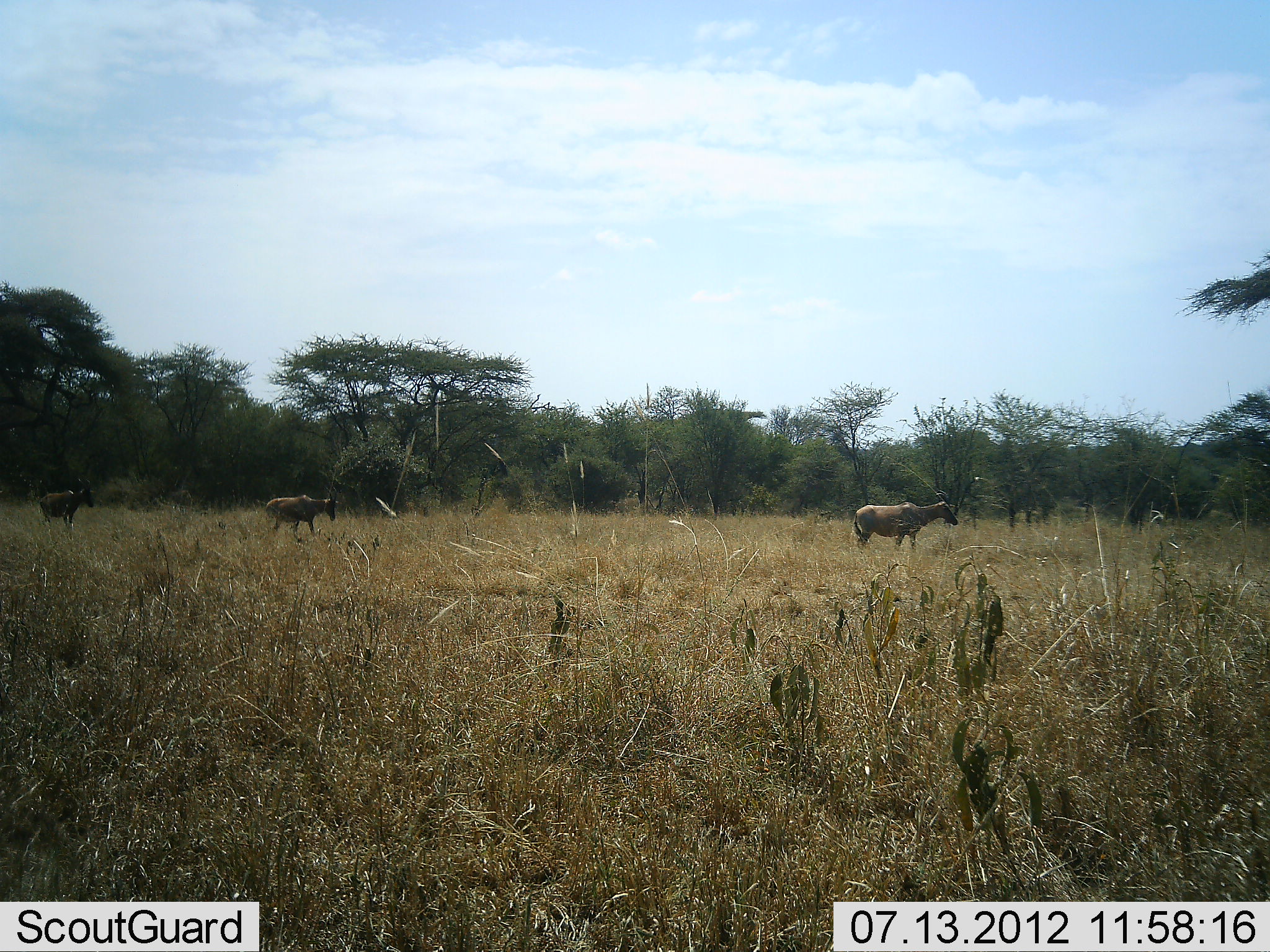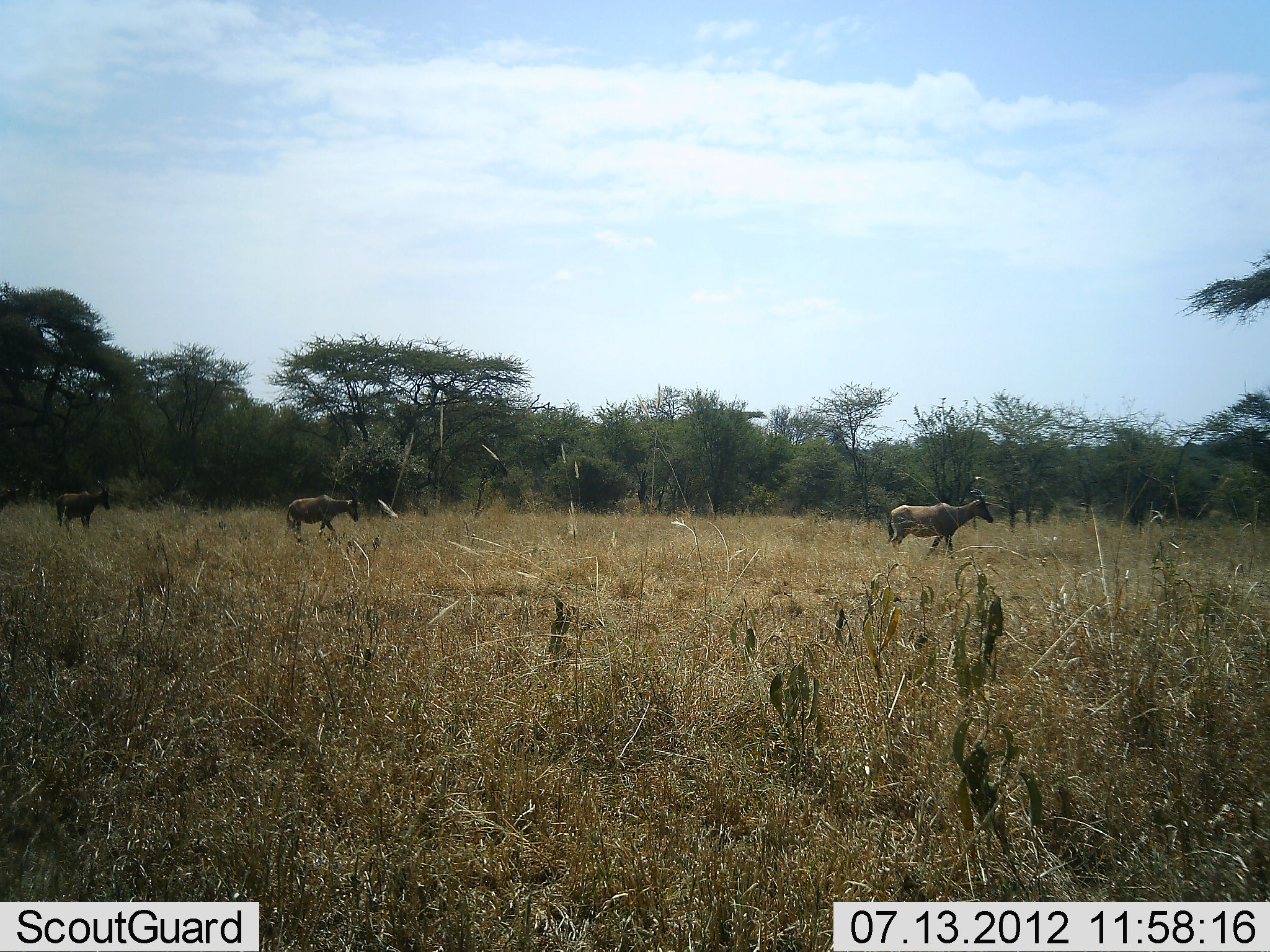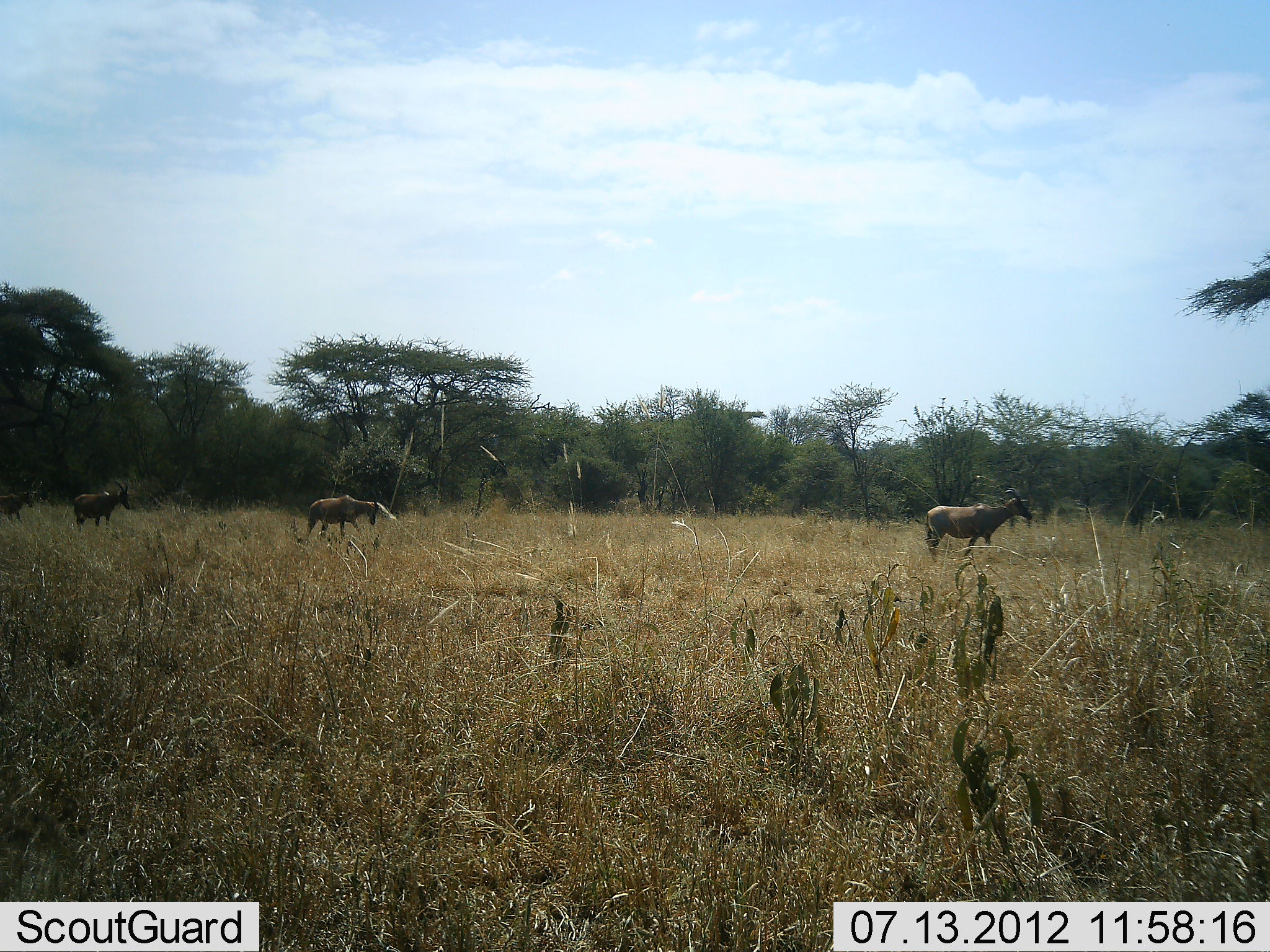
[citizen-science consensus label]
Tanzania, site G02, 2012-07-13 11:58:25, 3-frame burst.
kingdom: Animalia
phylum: Chordata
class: Mammalia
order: Artiodactyla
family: Bovidae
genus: Damaliscus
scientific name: Damaliscus lunatus jimela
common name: topi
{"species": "topi (Damaliscus lunatus jimela)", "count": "4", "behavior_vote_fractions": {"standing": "0%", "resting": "0%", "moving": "100%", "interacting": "0%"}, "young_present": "0%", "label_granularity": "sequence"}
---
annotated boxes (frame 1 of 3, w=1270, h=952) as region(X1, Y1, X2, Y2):
animal: region(848, 490, 959, 551); region(264, 485, 338, 542); region(40, 478, 96, 532)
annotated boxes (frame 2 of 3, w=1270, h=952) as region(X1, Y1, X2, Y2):
animal: region(886, 488, 997, 558); region(286, 482, 362, 542); region(56, 480, 111, 535); region(0, 486, 21, 512)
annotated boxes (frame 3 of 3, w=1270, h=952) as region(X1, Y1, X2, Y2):
animal: region(926, 483, 1034, 558); region(303, 494, 381, 545); region(72, 479, 131, 533); region(0, 484, 42, 522)